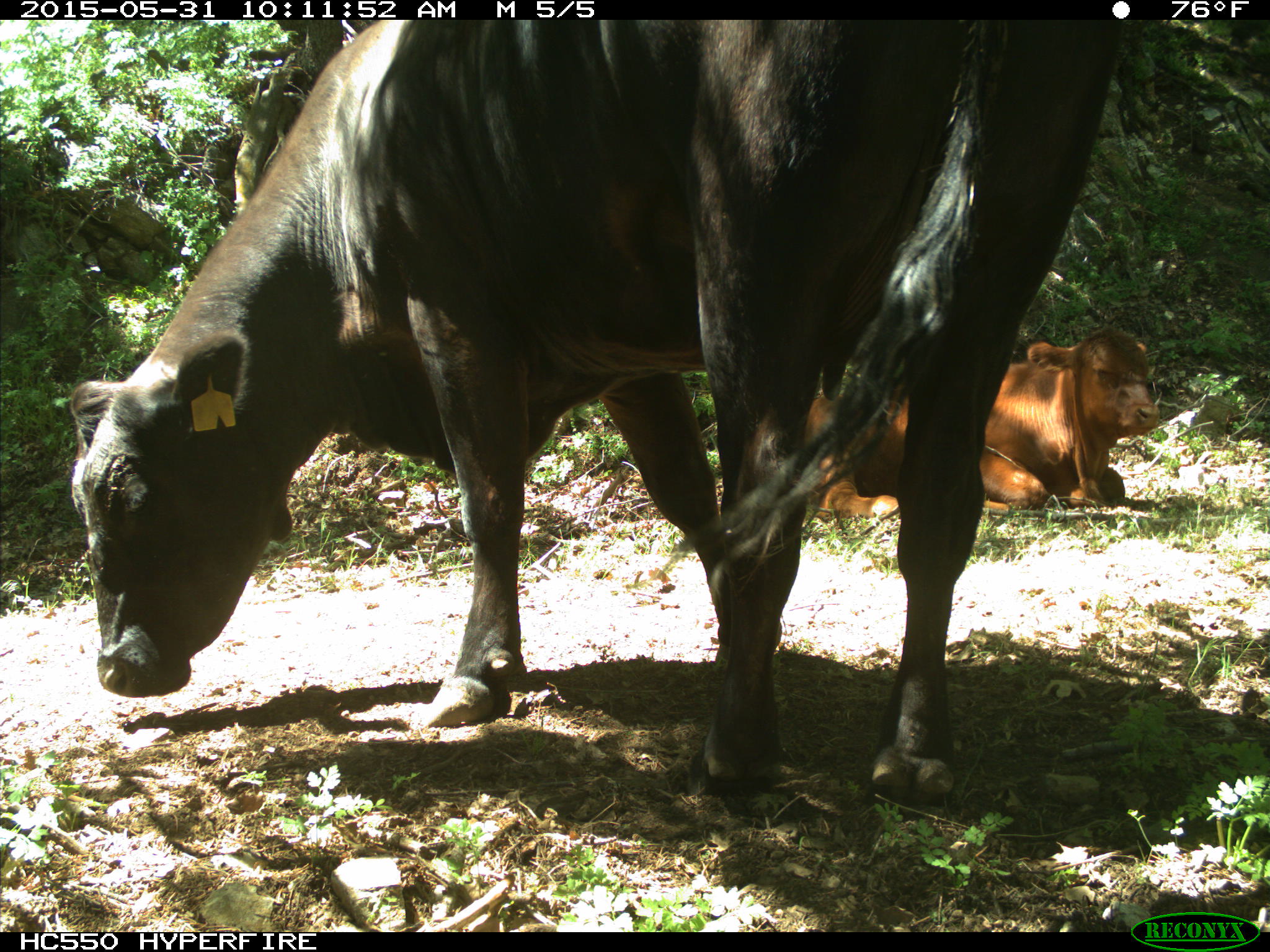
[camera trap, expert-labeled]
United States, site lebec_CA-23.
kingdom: Animalia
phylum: Chordata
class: Mammalia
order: Artiodactyla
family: Bovidae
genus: Bos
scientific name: Bos taurus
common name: domestic cow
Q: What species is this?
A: Bos taurus (domestic cow).